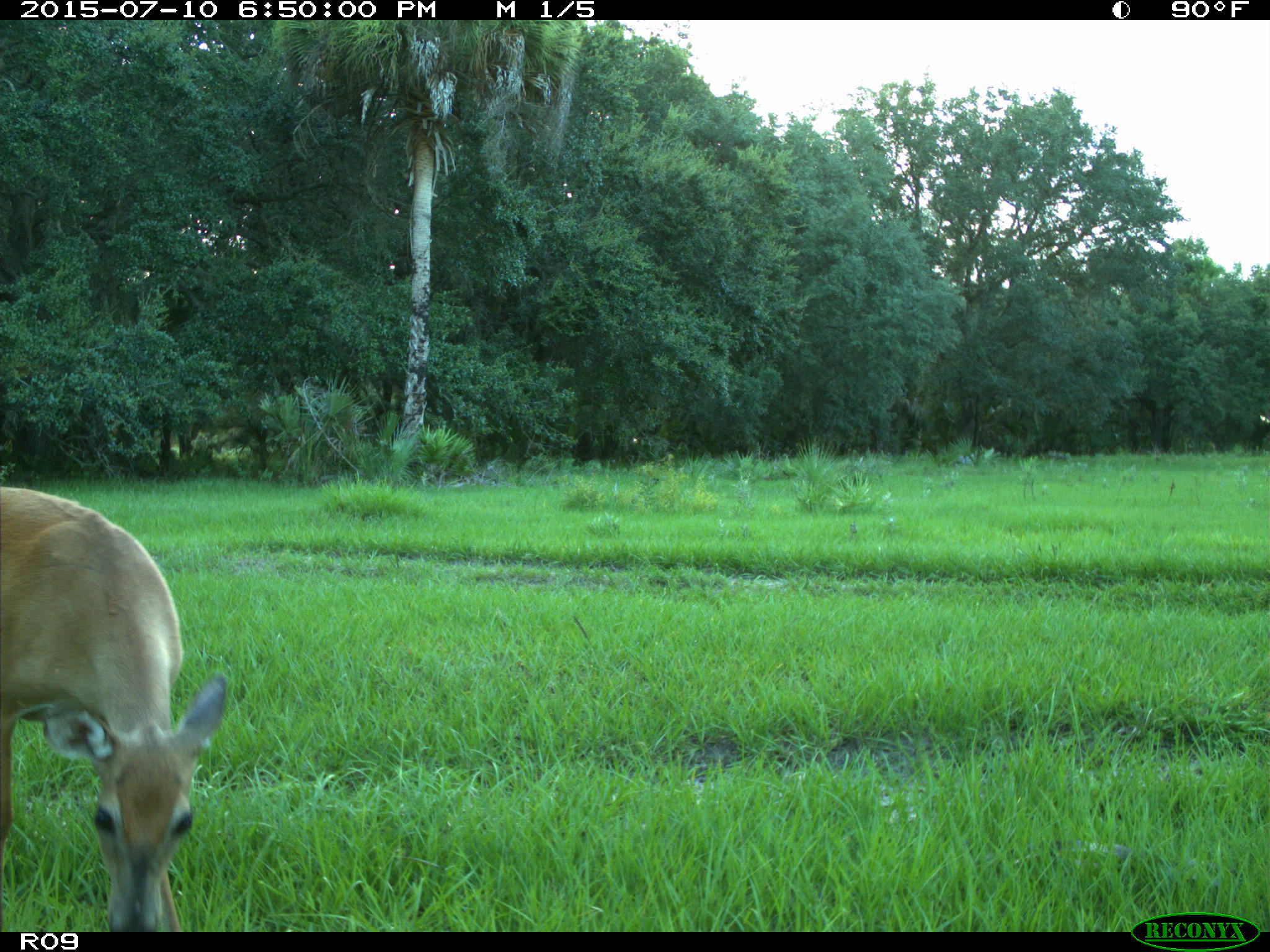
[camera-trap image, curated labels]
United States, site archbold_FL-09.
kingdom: Animalia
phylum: Chordata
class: Mammalia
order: Artiodactyla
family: Cervidae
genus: Odocoileus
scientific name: Odocoileus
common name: deer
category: unidentified deer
Unidentified deer (deer) (Odocoileus).